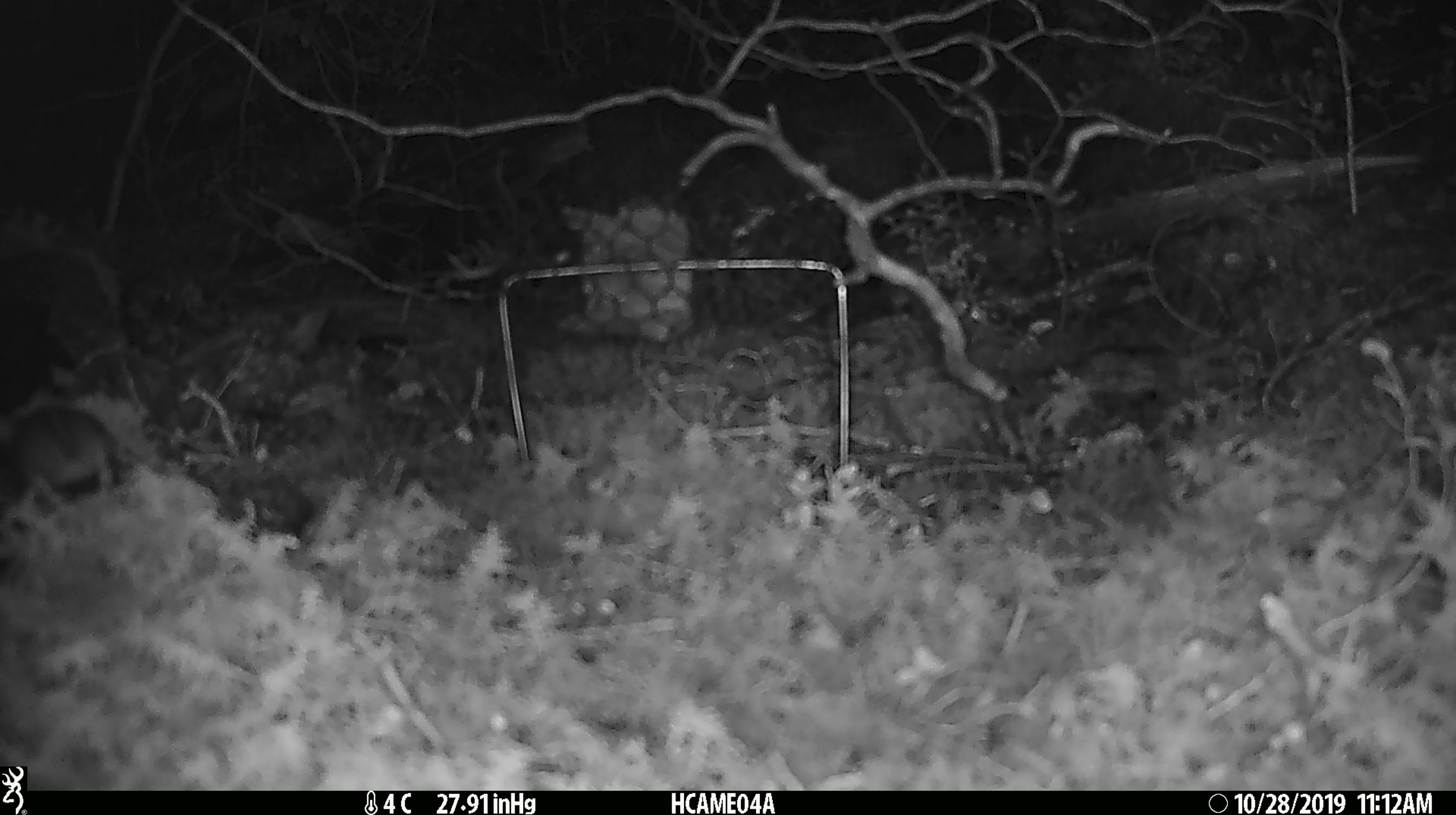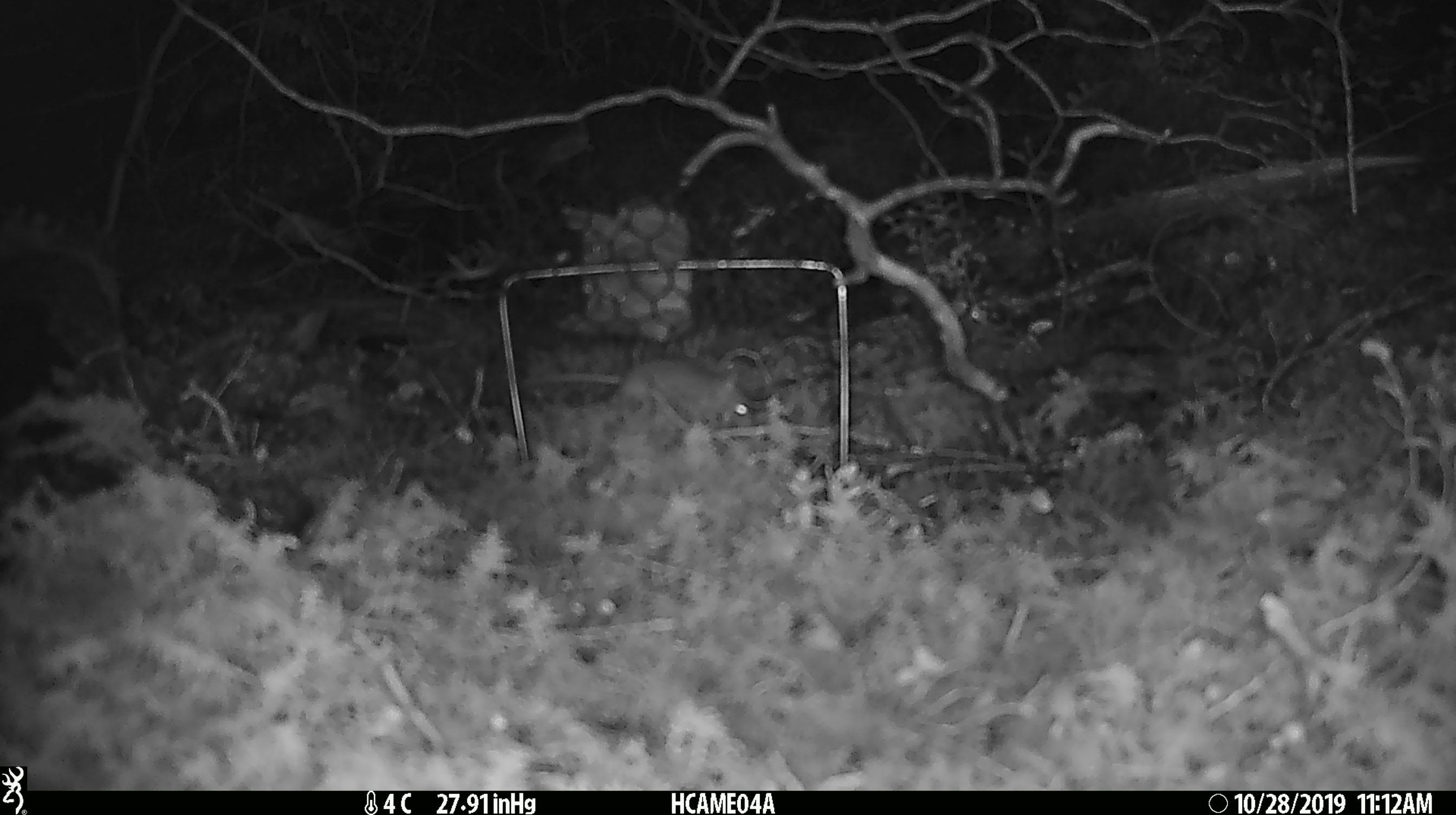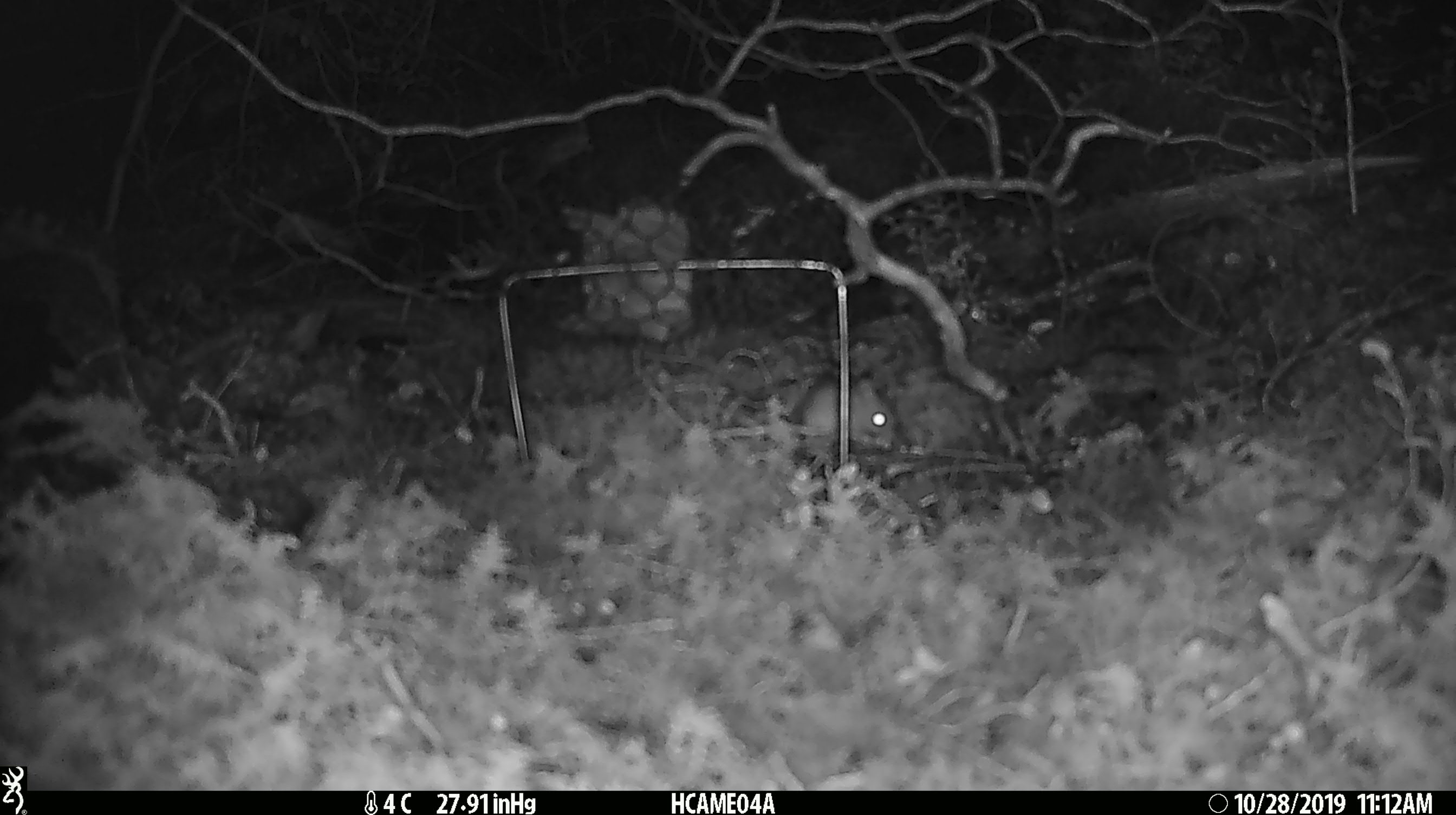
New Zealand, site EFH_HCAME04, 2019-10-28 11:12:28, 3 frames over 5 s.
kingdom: Animalia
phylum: Chordata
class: Mammalia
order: Rodentia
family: Muridae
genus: Mus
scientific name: Mus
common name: mouse